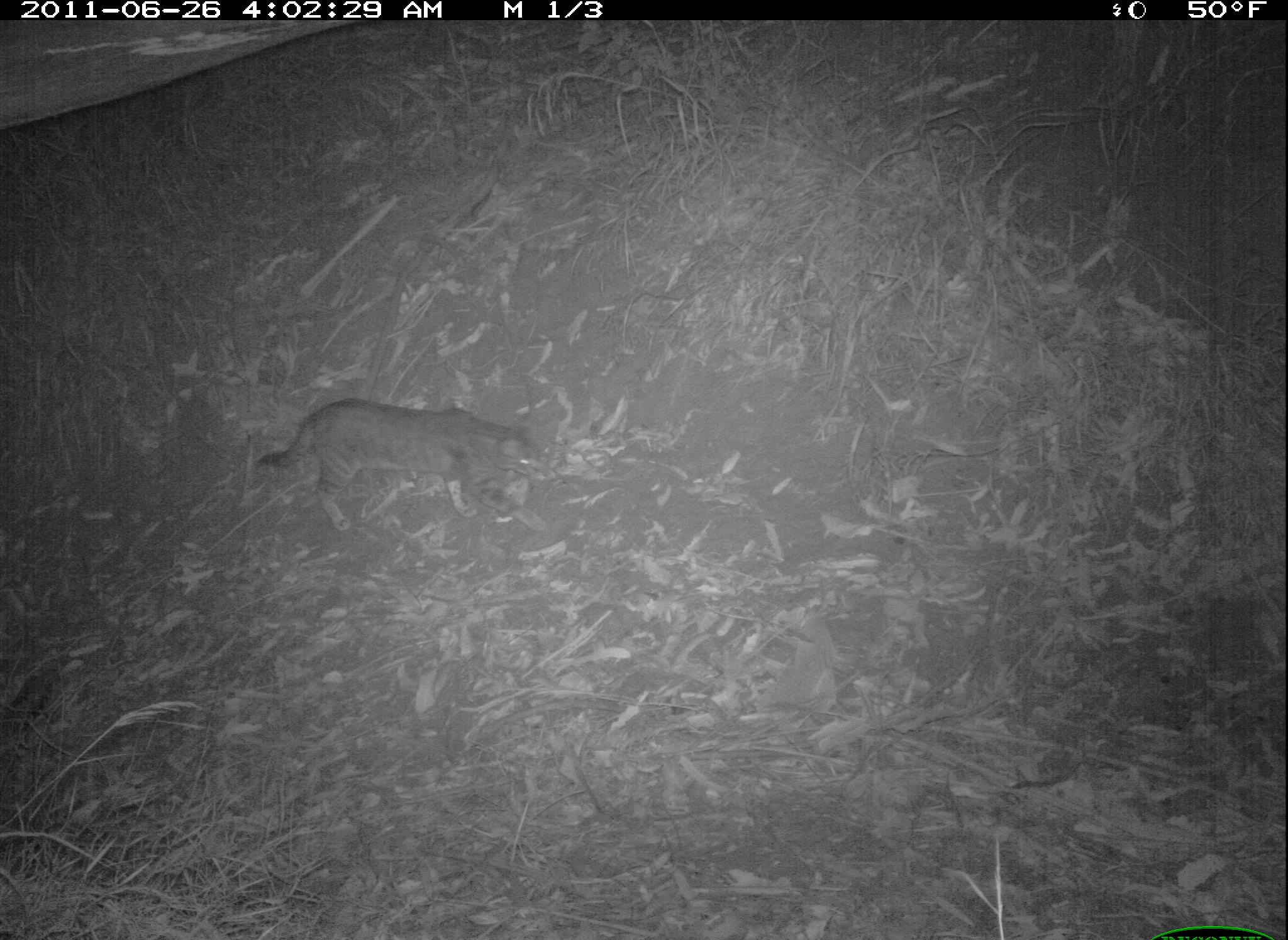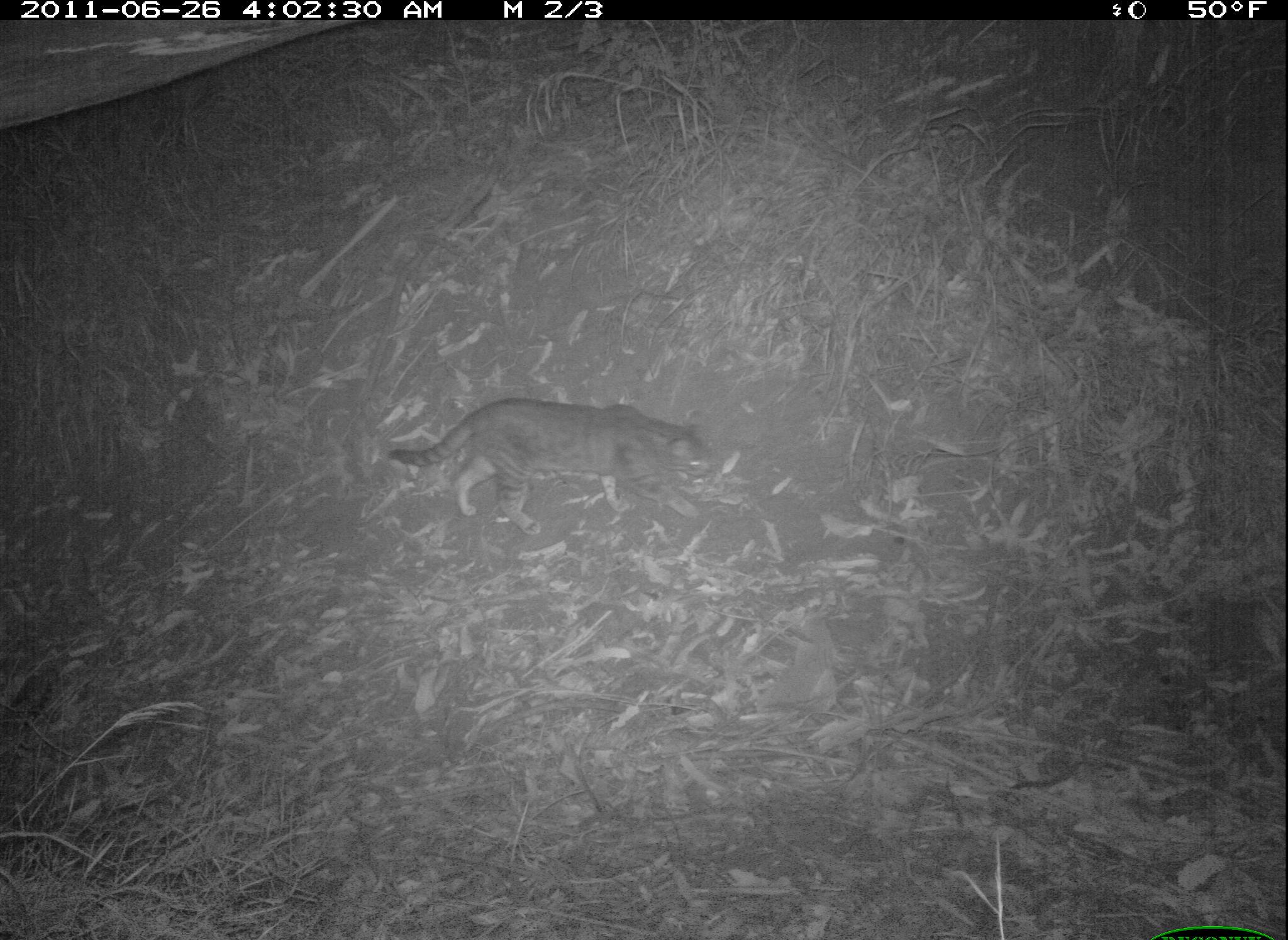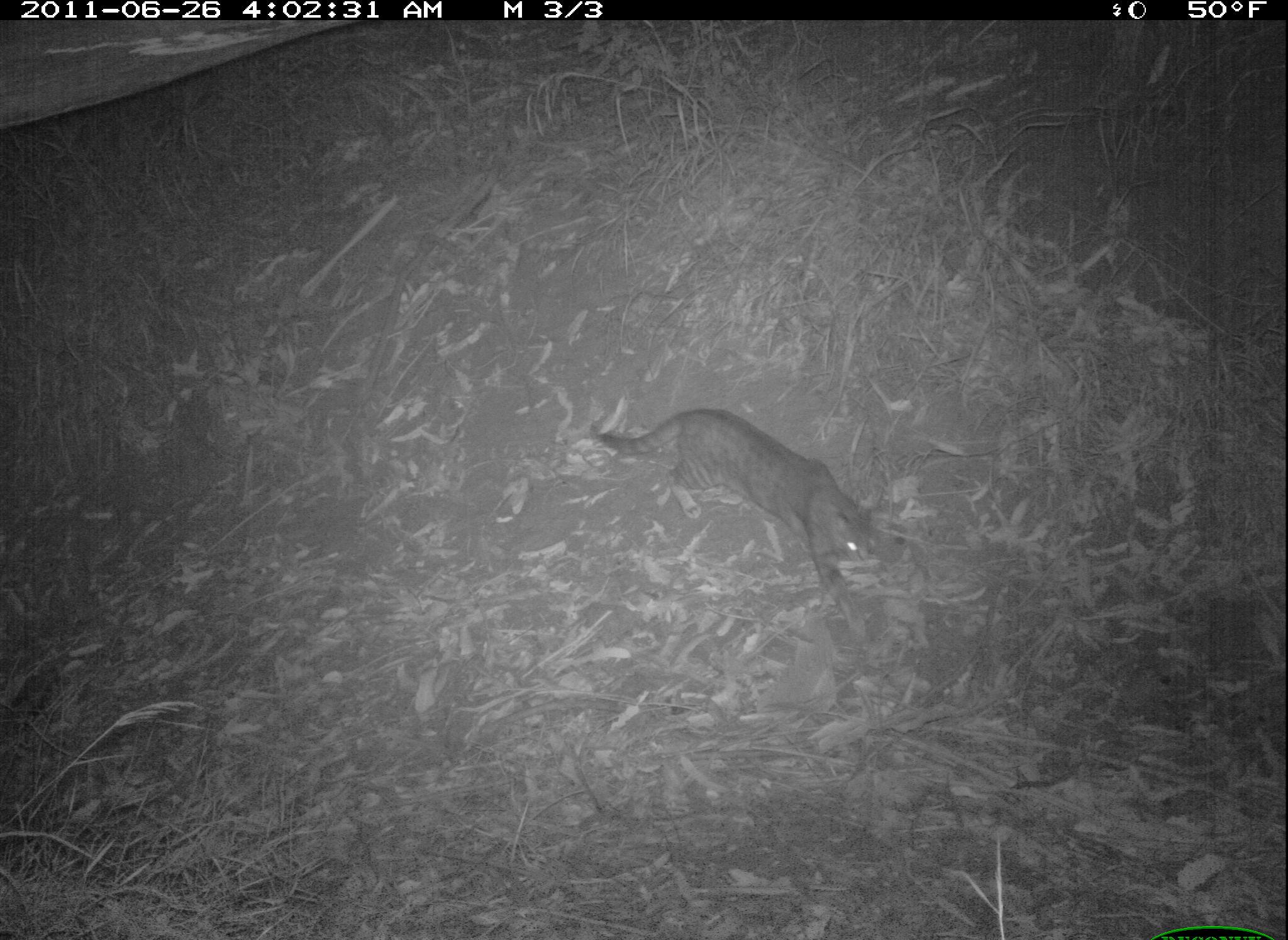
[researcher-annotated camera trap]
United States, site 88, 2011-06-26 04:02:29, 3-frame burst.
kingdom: Animalia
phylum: Chordata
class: Mammalia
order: Carnivora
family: Felidae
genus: Felis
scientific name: Felis catus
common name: cat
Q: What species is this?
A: Cat (Felis catus).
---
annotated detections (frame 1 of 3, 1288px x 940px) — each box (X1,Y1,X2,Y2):
cat: (250,391,554,535)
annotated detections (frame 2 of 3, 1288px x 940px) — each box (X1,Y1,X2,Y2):
cat: (382,387,734,546)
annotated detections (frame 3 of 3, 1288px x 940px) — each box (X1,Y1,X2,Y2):
cat: (594,396,895,617)